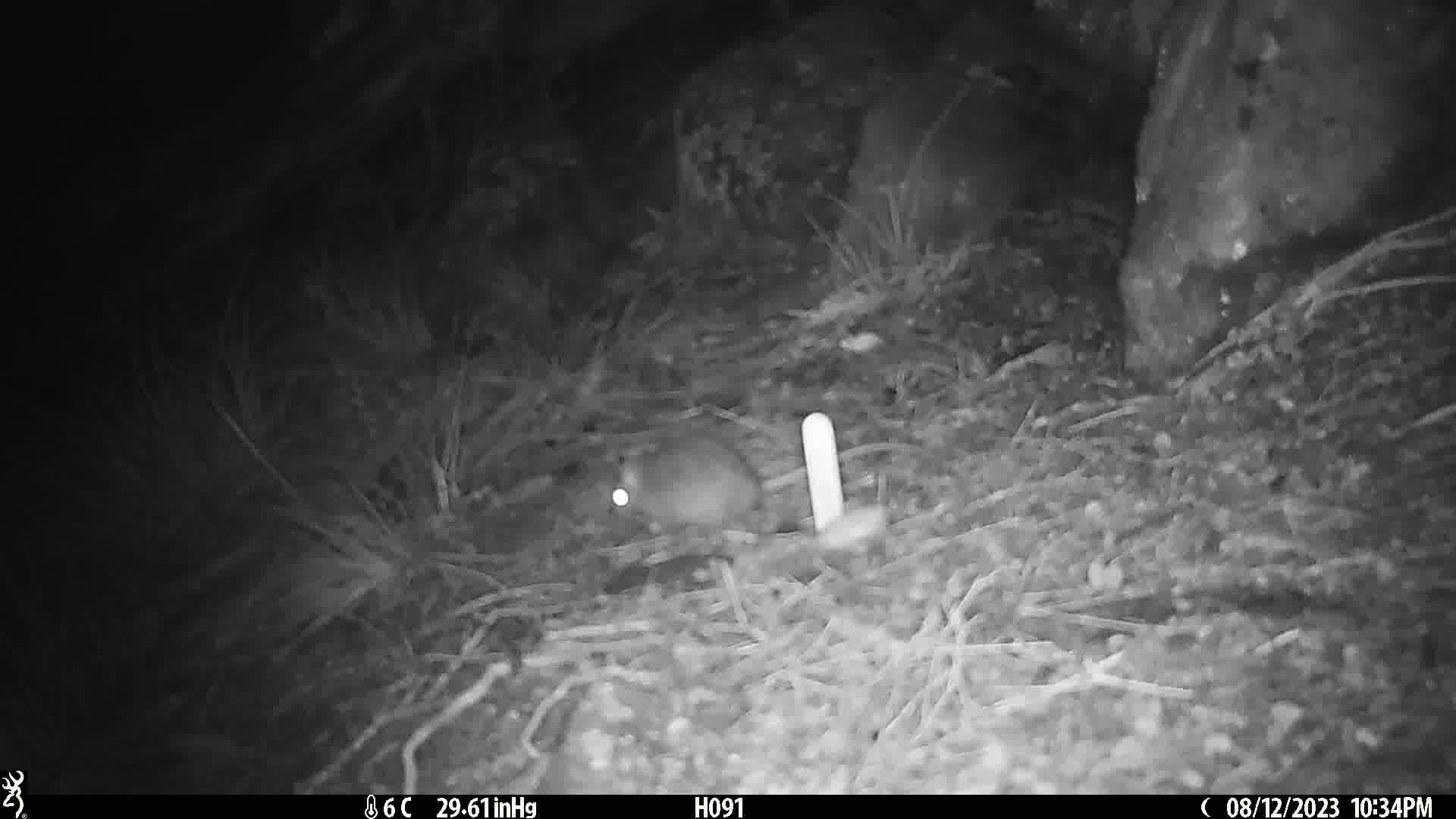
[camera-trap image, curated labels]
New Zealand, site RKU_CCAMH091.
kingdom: Animalia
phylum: Chordata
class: Mammalia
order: Rodentia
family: Muridae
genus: Rattus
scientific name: Rattus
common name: rat